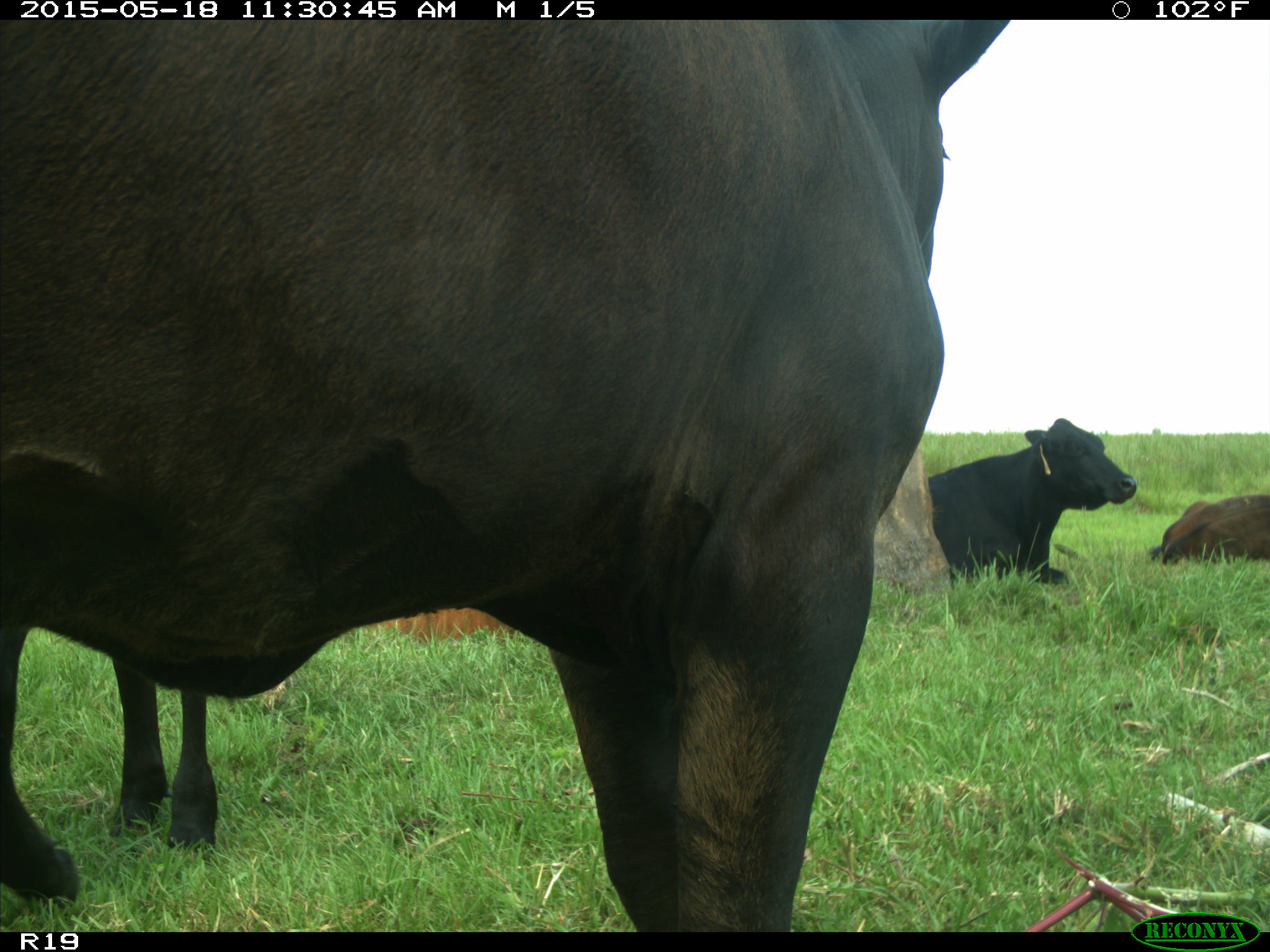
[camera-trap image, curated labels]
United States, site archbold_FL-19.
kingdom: Animalia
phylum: Chordata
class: Mammalia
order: Artiodactyla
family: Bovidae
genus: Bos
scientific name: Bos taurus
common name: domestic cow